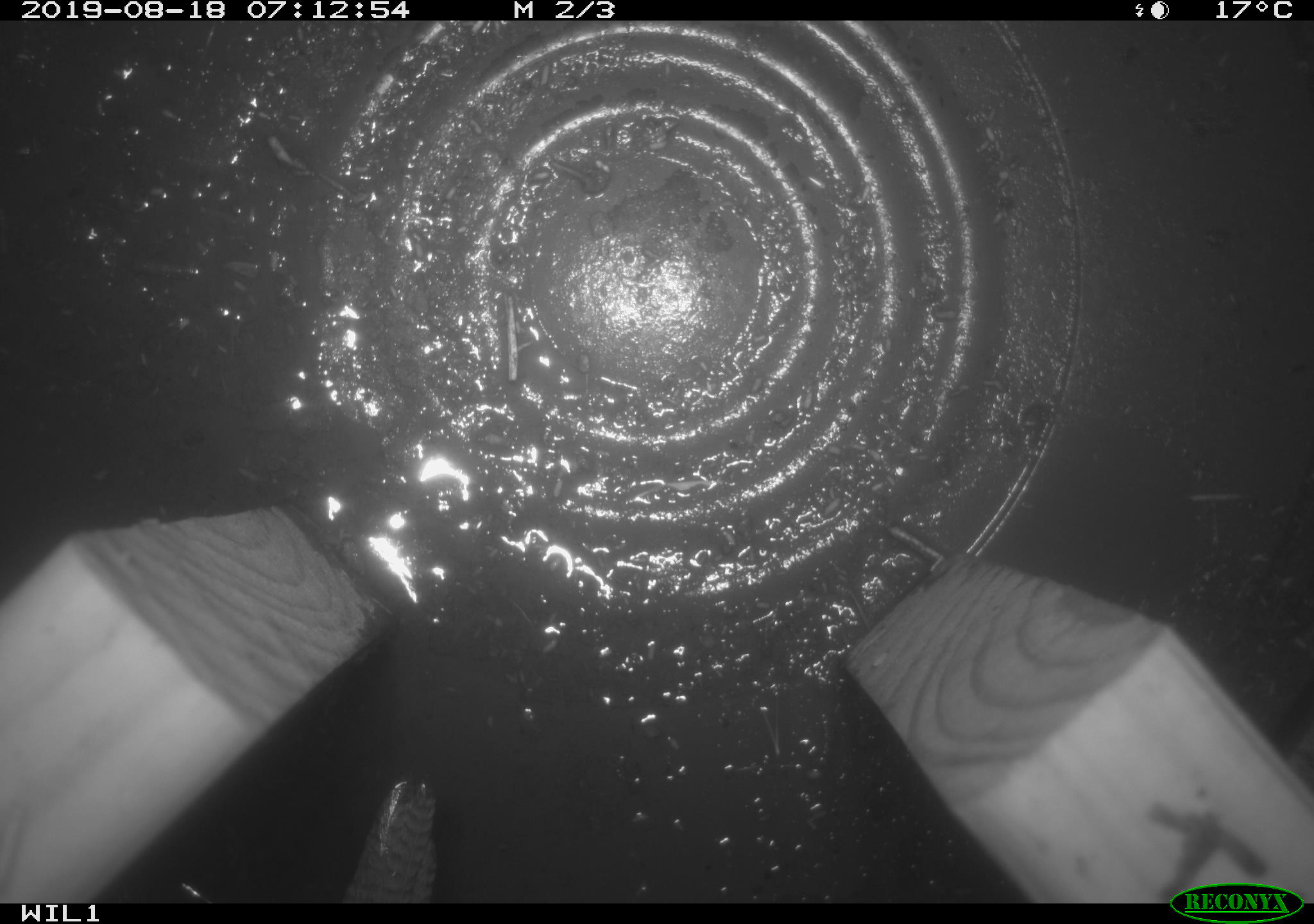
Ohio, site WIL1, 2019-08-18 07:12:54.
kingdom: Animalia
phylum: Chordata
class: Aves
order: Passeriformes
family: Troglodytidae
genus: Troglodytes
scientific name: Troglodytes aedon aedon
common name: northern house wren